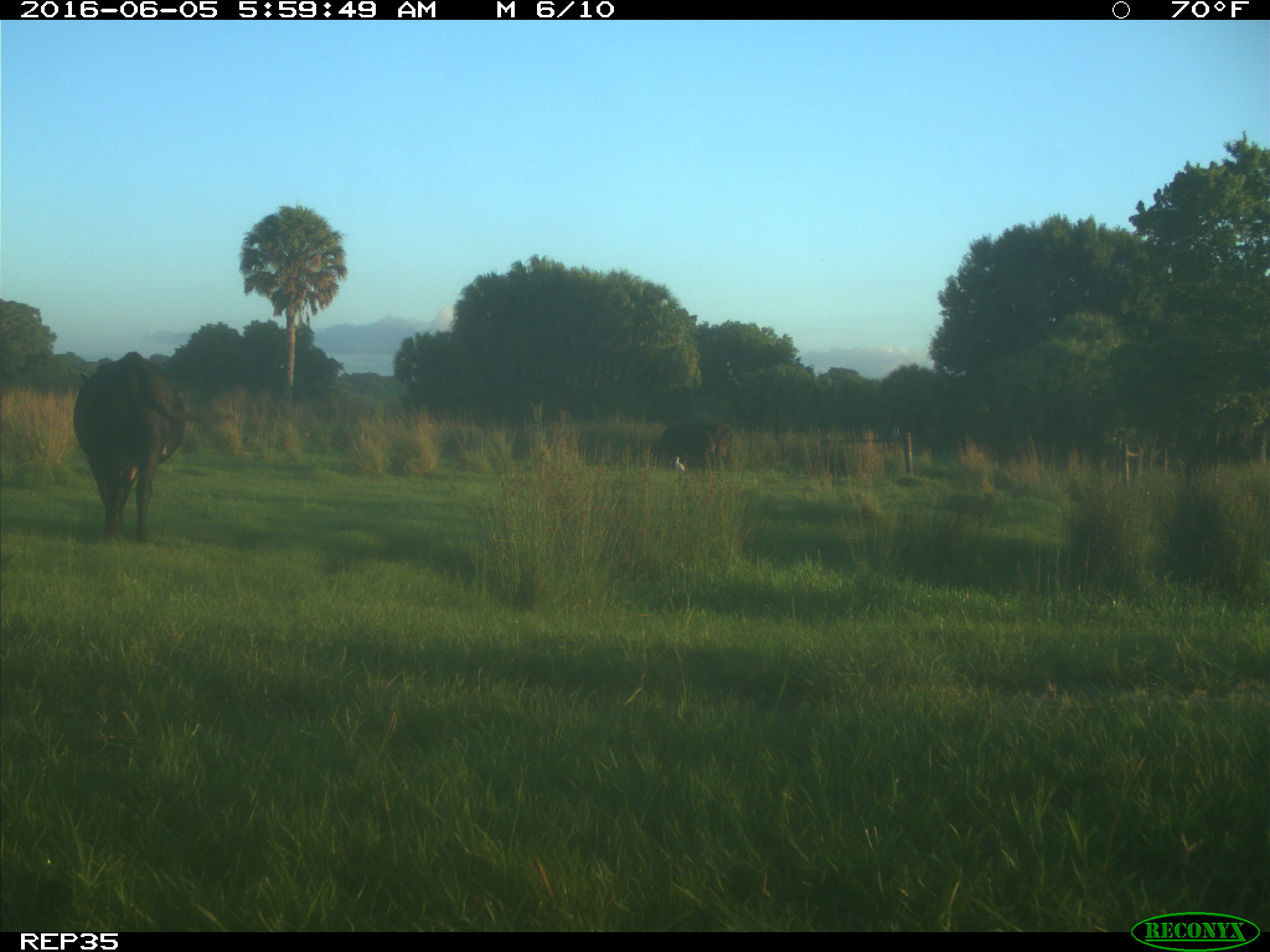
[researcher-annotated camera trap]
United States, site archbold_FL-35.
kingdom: Animalia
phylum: Chordata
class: Mammalia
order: Artiodactyla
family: Bovidae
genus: Bos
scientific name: Bos taurus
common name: domestic cow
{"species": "Bos taurus (domestic cow)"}